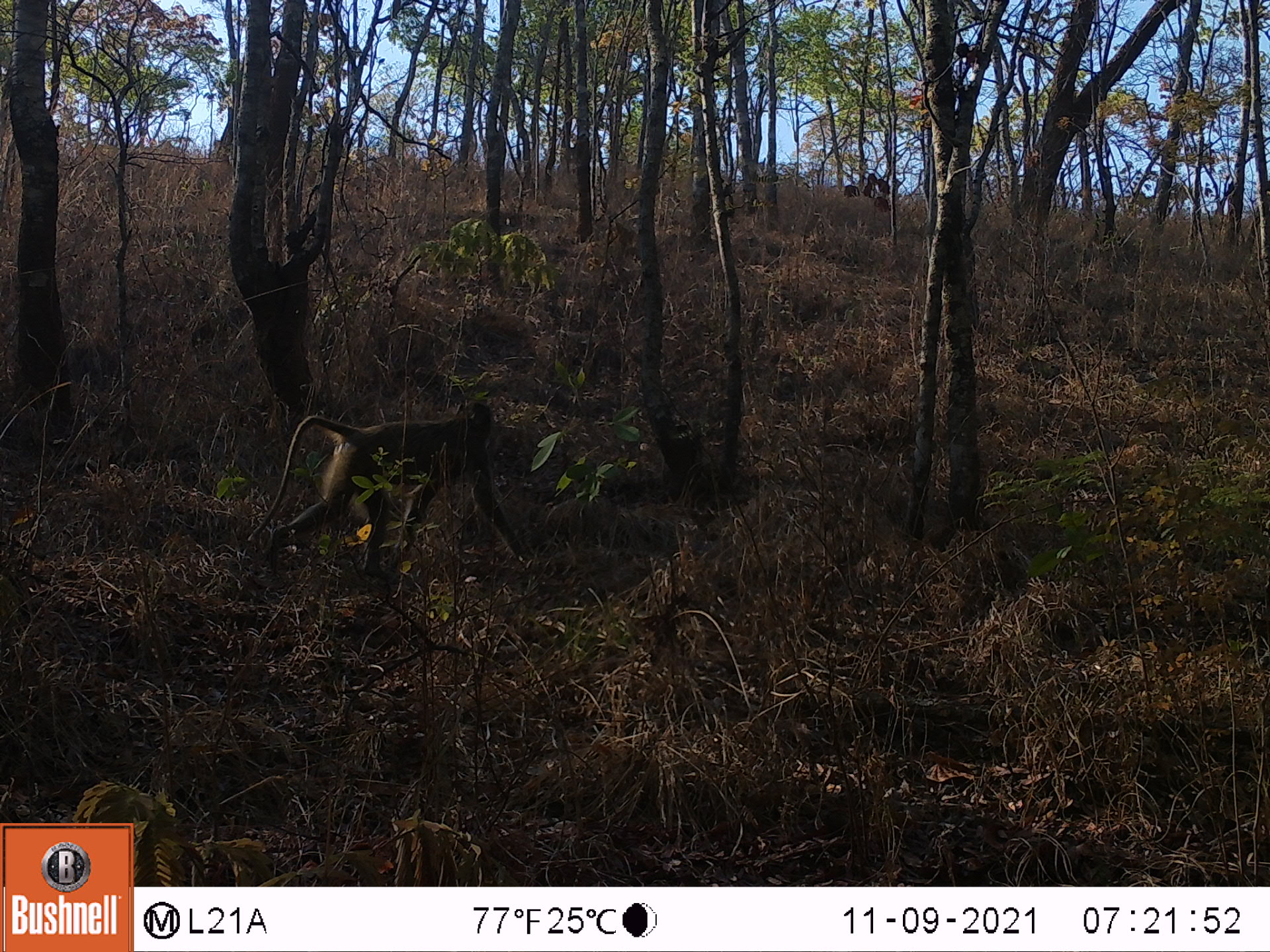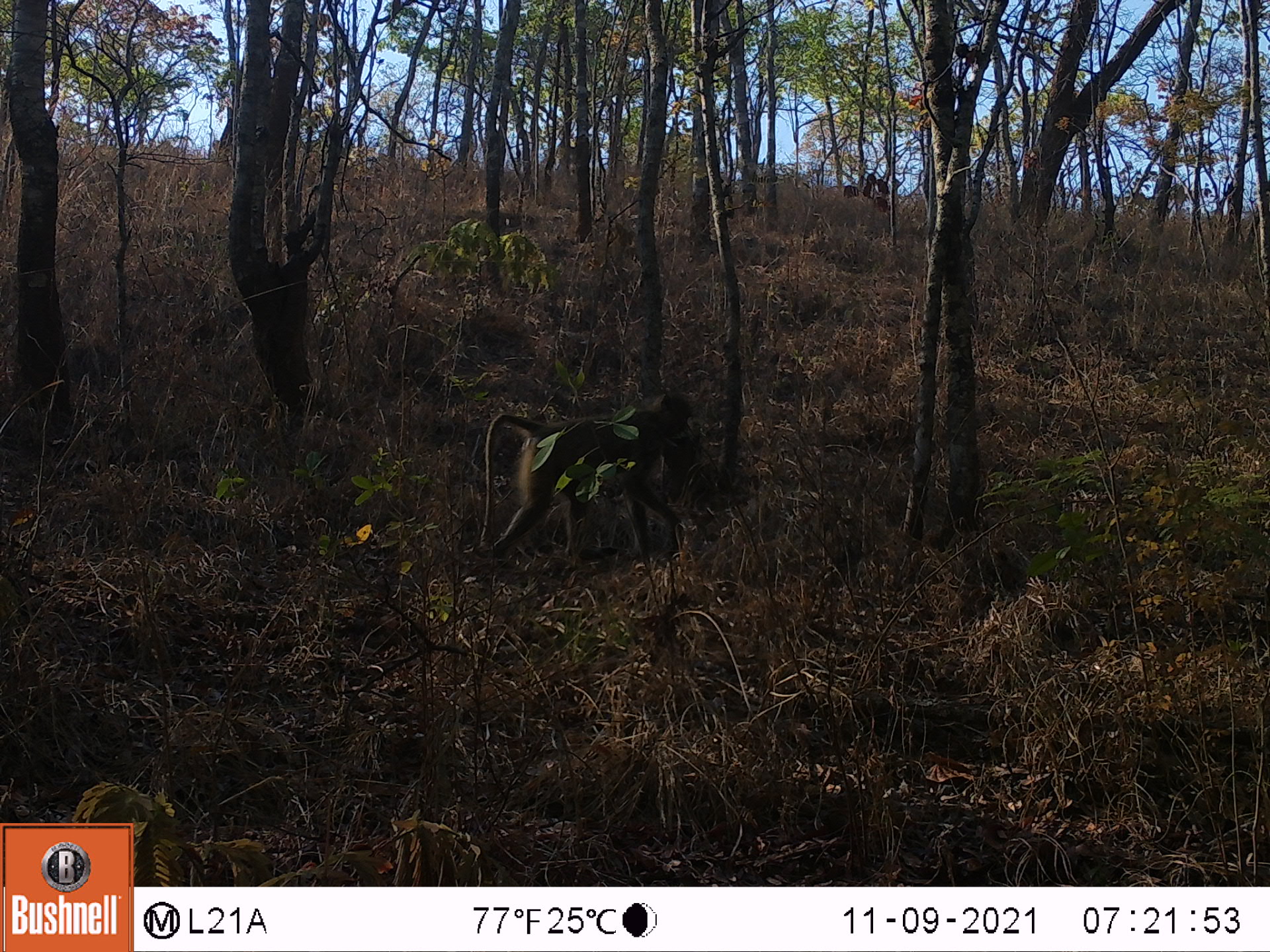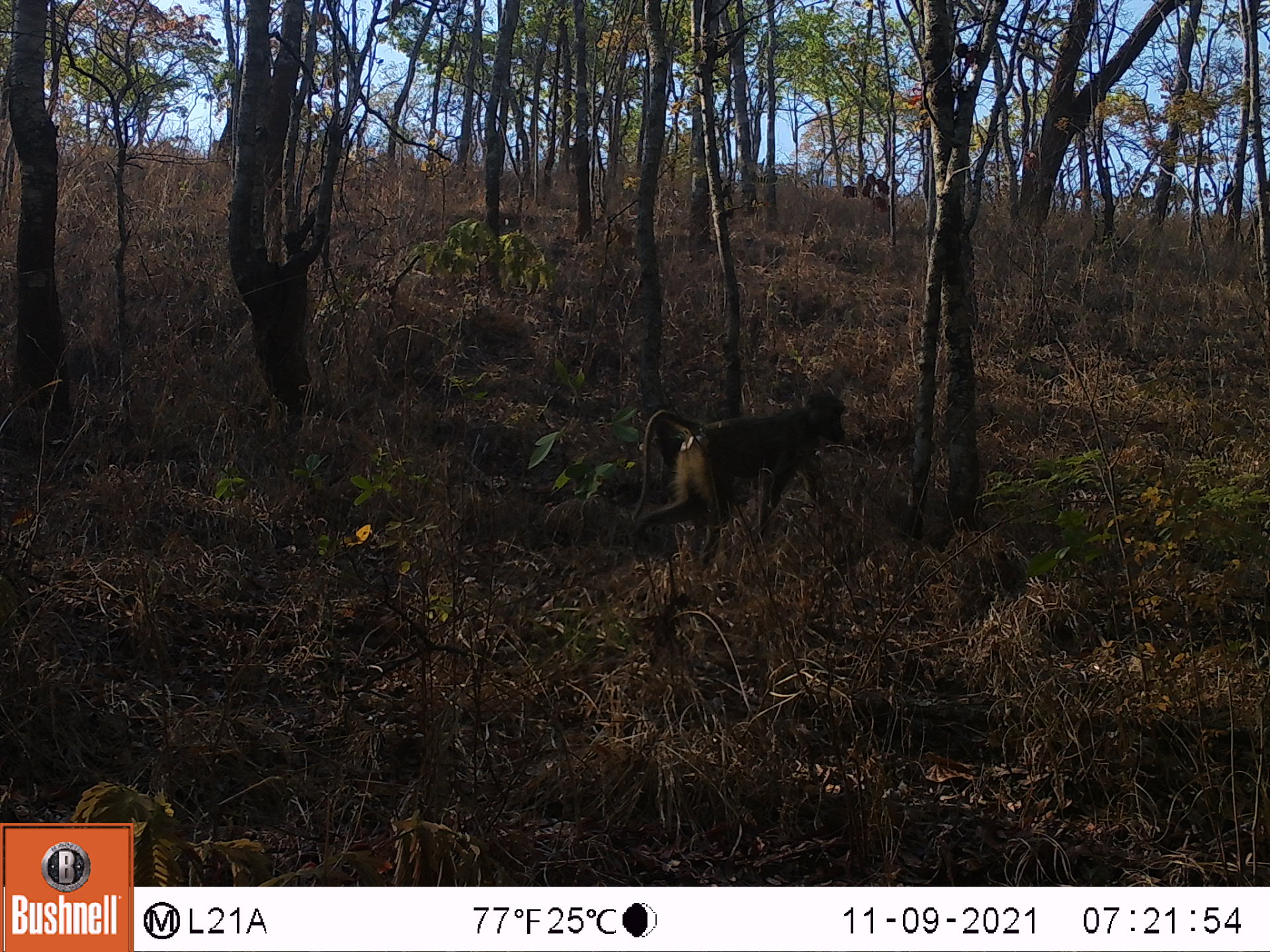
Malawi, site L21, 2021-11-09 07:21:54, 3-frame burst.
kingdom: Animalia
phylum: Chordata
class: Mammalia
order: Primates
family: Cercopithecidae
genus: Papio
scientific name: Papio cynocephalus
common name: yellow baboon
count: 1